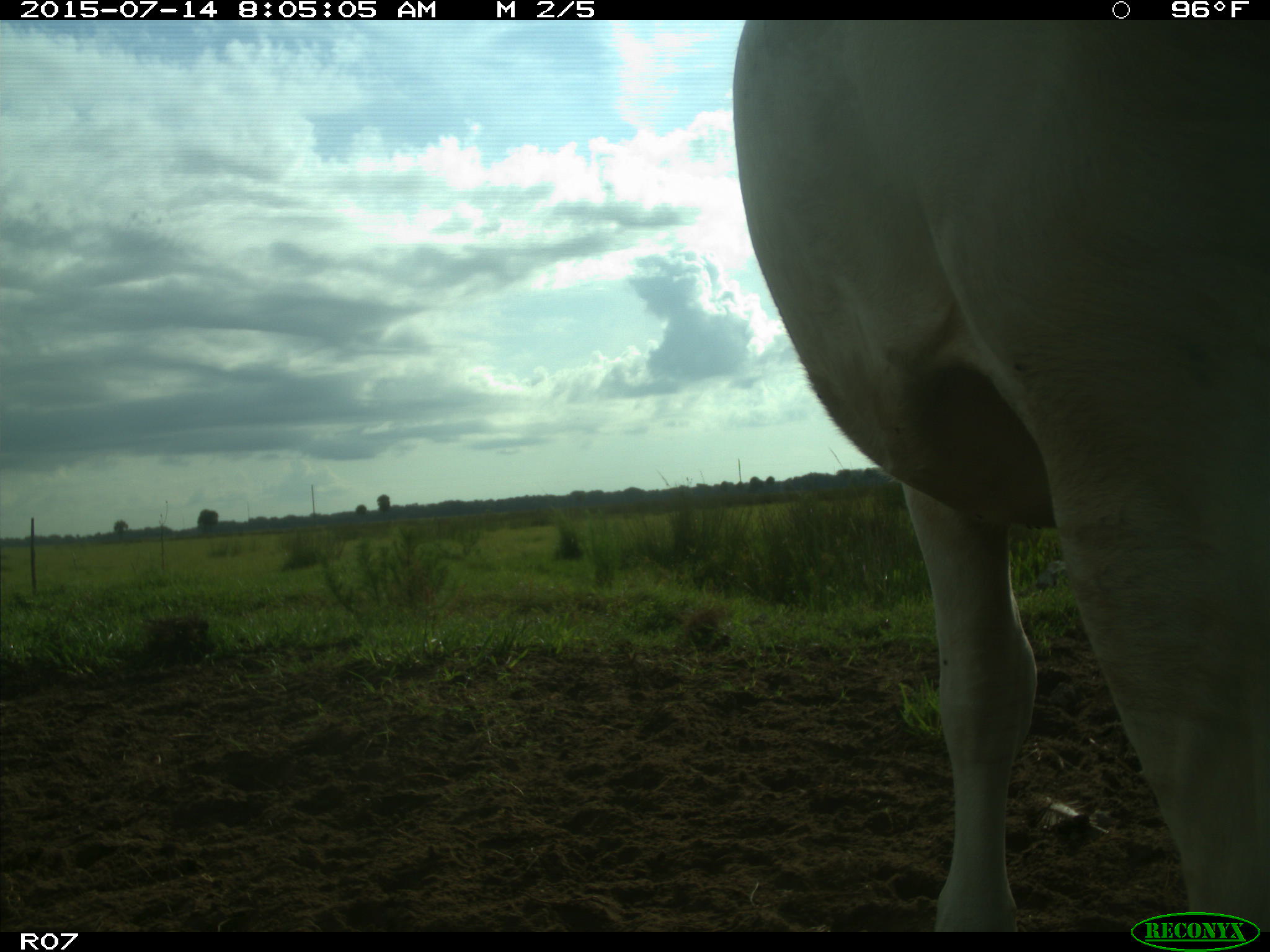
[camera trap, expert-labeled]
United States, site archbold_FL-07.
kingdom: Animalia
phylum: Chordata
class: Mammalia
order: Artiodactyla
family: Bovidae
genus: Bos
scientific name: Bos taurus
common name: domestic cow